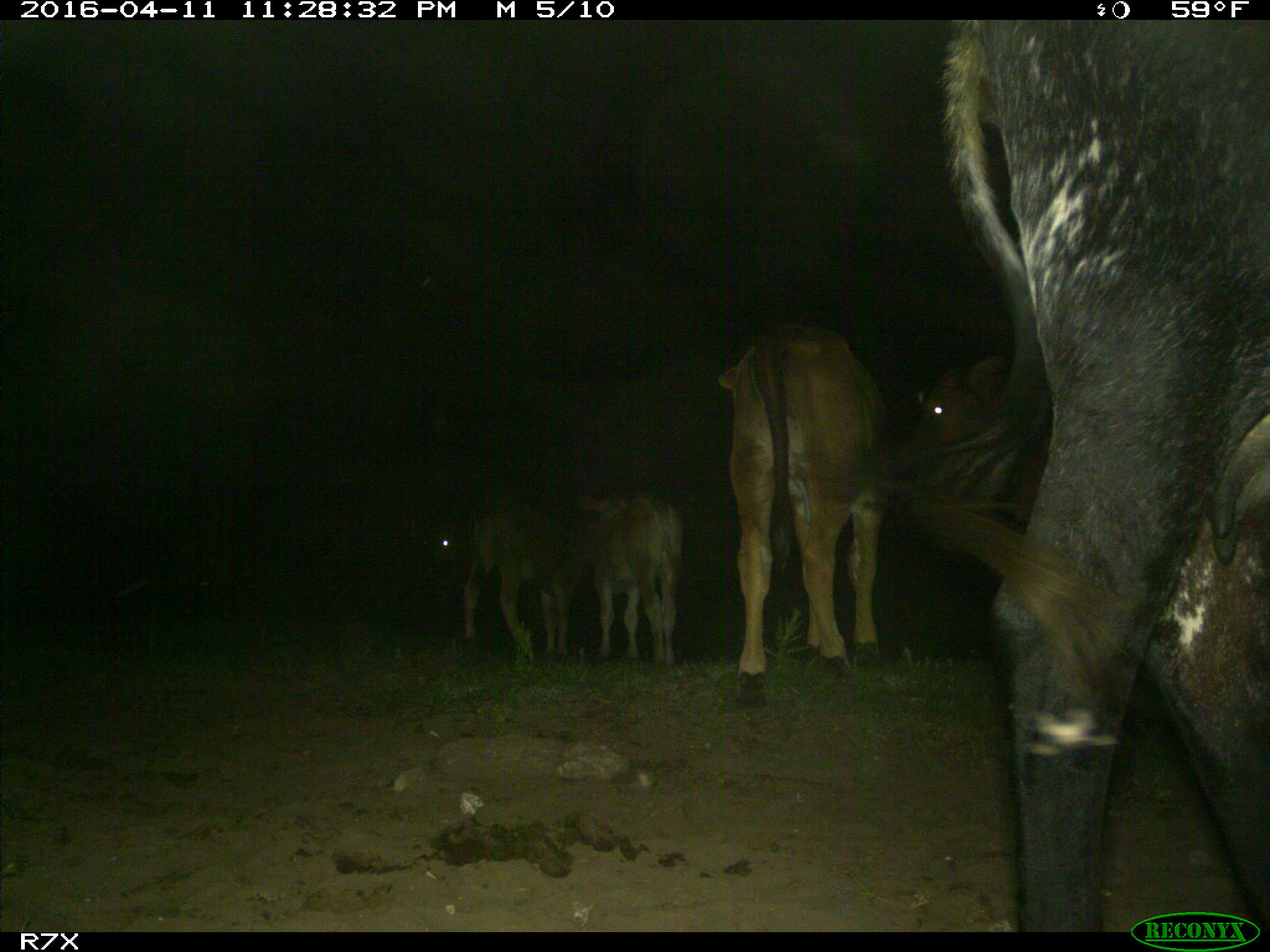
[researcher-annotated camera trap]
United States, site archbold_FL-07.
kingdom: Animalia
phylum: Chordata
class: Mammalia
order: Artiodactyla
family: Bovidae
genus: Bos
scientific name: Bos taurus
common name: domestic cow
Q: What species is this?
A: Bos taurus (domestic cow).